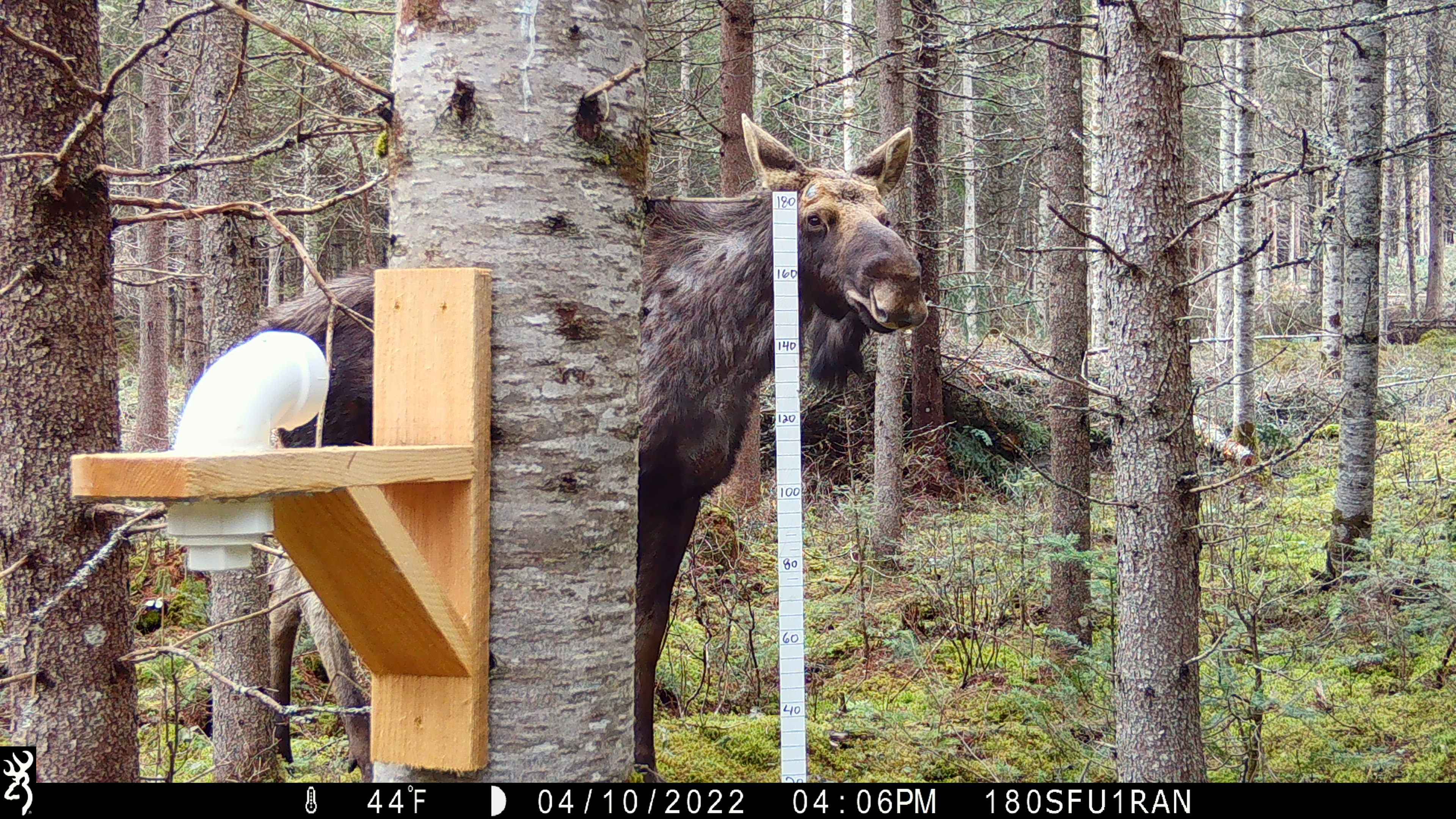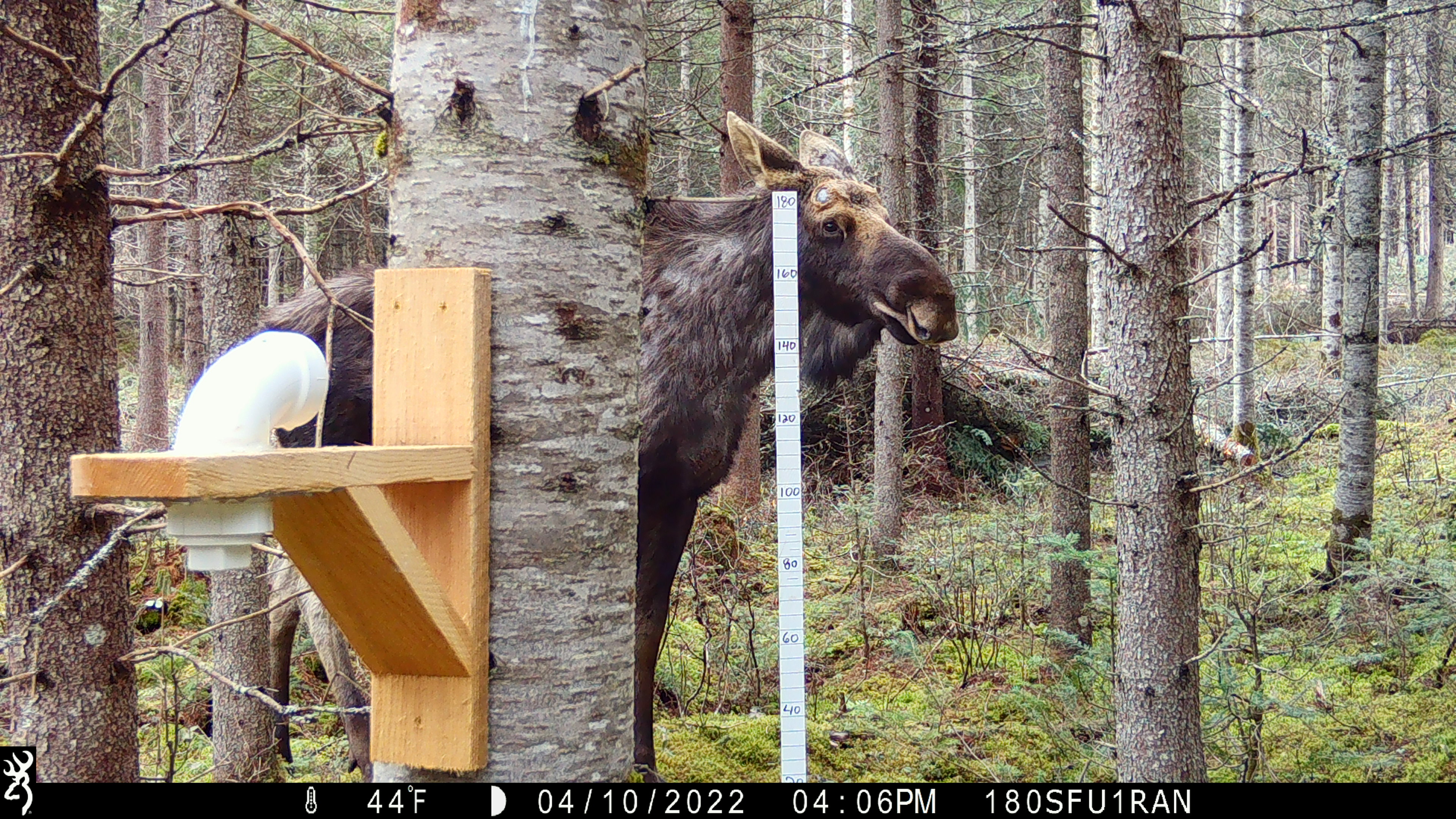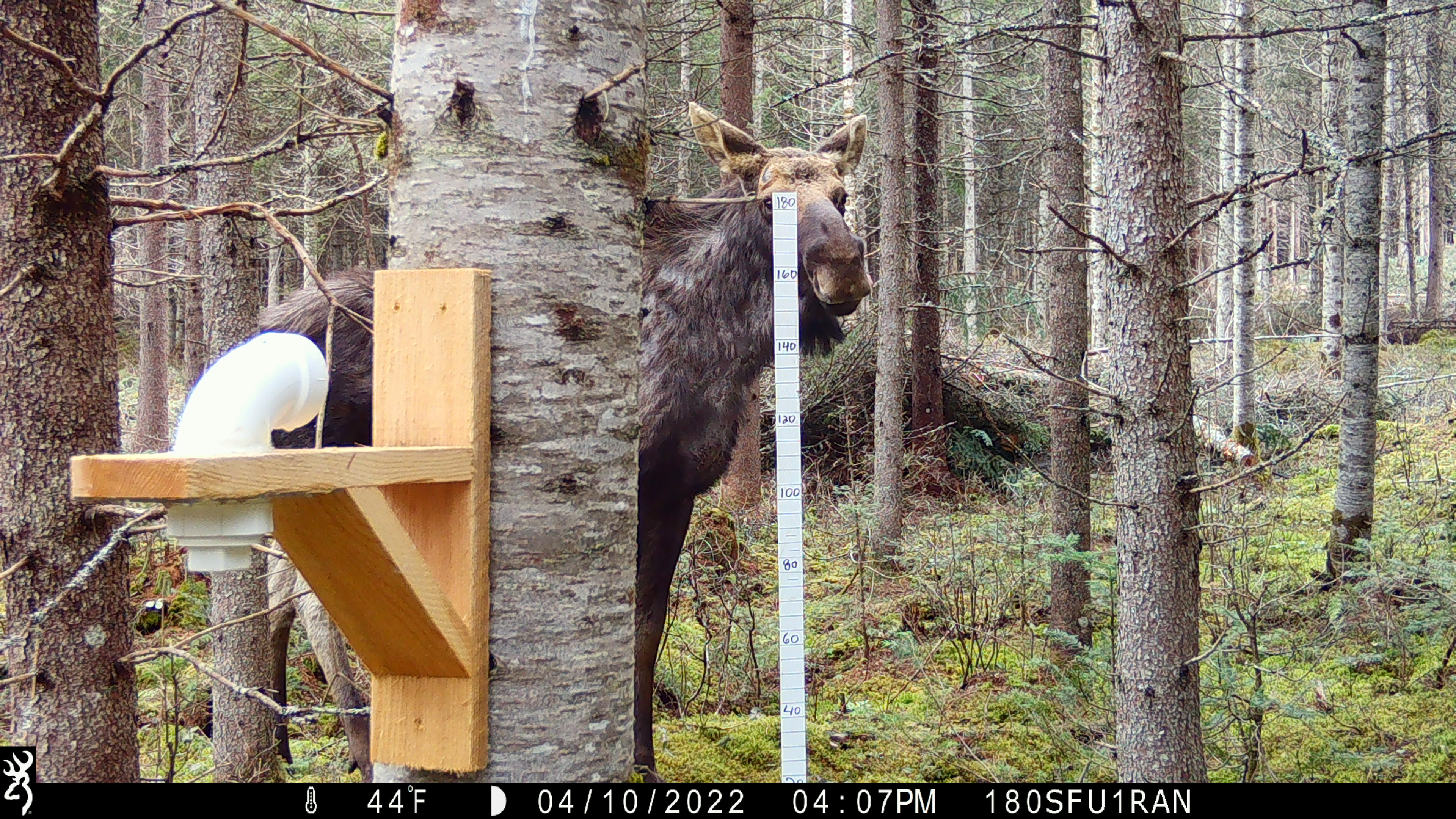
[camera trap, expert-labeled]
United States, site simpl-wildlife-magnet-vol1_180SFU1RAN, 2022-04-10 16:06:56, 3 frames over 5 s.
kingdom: Animalia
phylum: Chordata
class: Mammalia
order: Artiodactyla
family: Cervidae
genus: Alces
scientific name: Alces alces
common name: moose